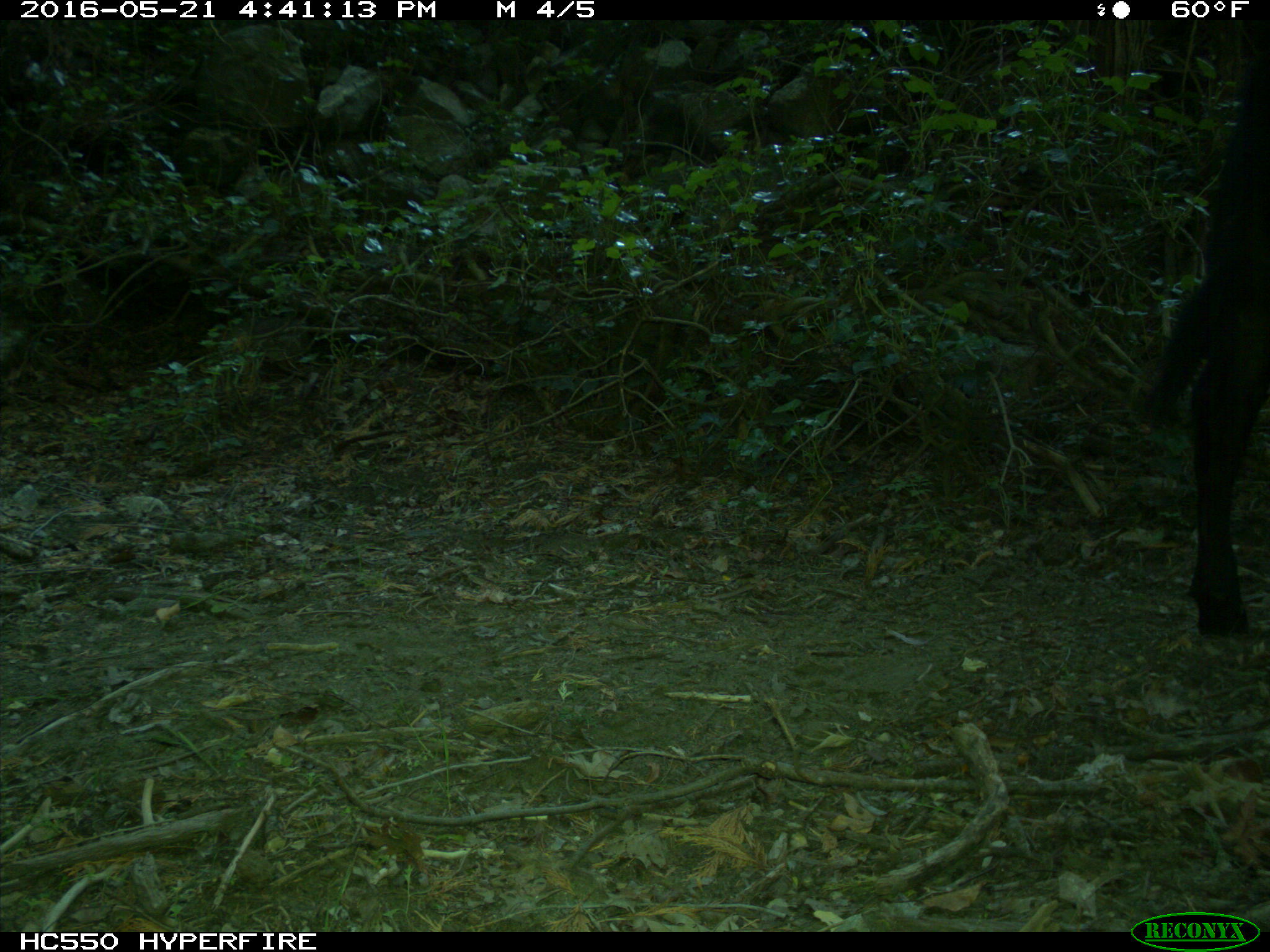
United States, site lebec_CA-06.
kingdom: Animalia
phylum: Chordata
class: Mammalia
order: Artiodactyla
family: Bovidae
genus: Bos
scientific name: Bos taurus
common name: domestic cow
Bos taurus (domestic cow).